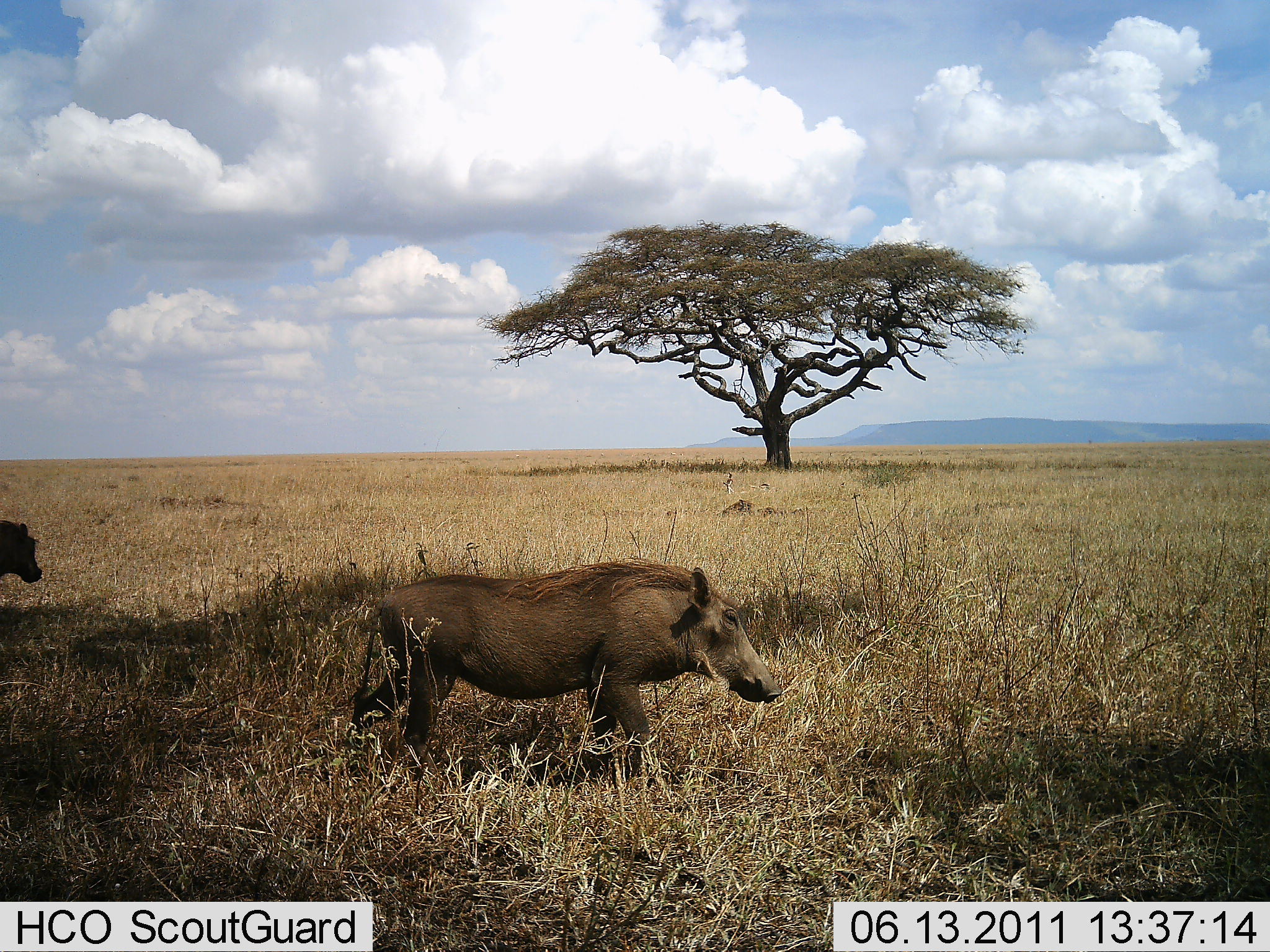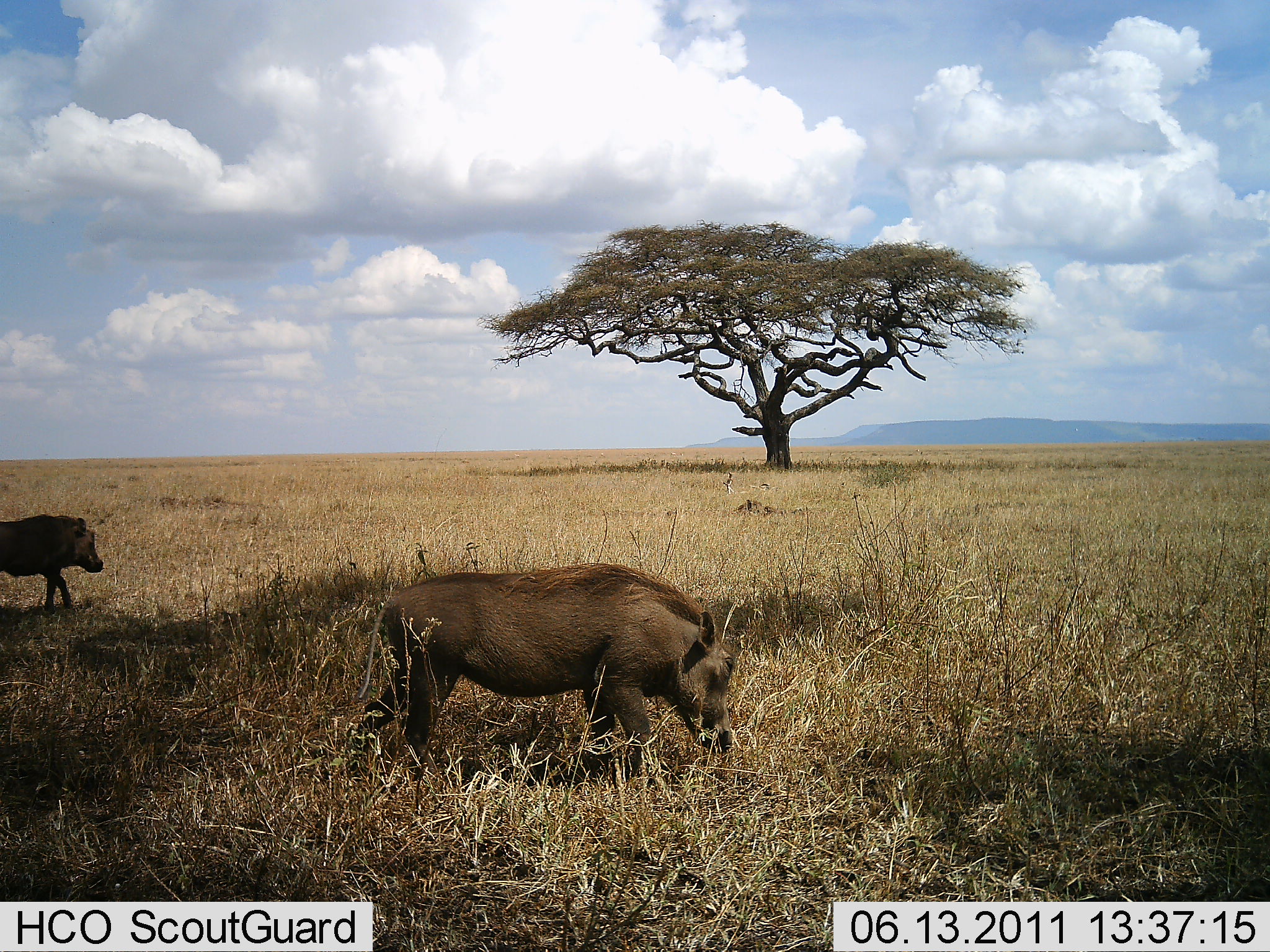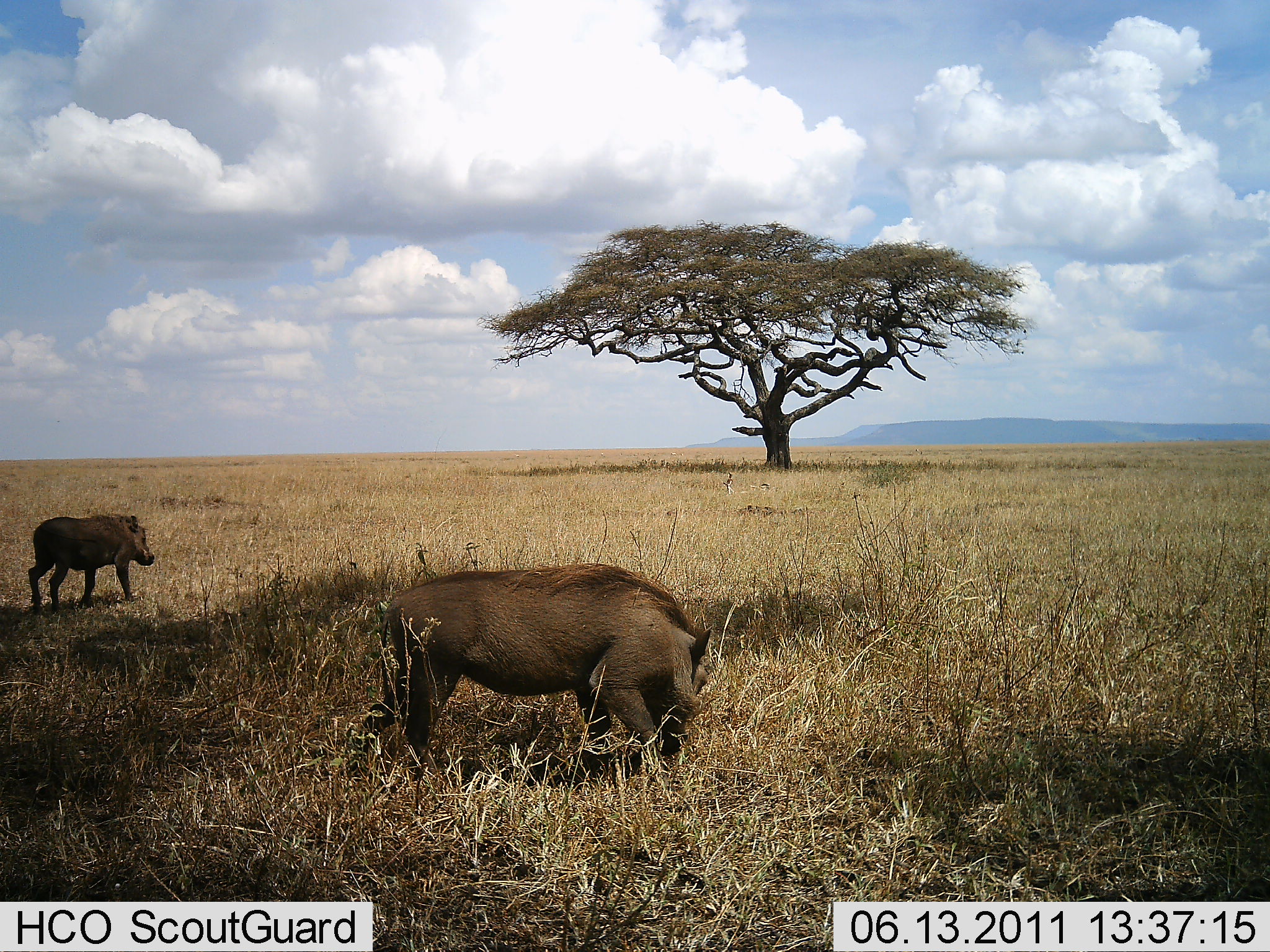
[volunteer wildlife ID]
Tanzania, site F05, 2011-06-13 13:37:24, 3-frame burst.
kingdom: Animalia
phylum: Chordata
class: Mammalia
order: Artiodactyla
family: Suidae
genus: Phacochoerus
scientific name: Phacochoerus africanus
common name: warthog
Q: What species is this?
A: Warthog (Phacochoerus africanus).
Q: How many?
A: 3.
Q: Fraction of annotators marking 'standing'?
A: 42%.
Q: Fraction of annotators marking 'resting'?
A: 42%.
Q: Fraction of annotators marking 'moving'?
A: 92%.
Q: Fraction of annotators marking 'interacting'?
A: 0%.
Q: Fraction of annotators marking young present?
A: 8%.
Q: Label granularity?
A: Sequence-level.